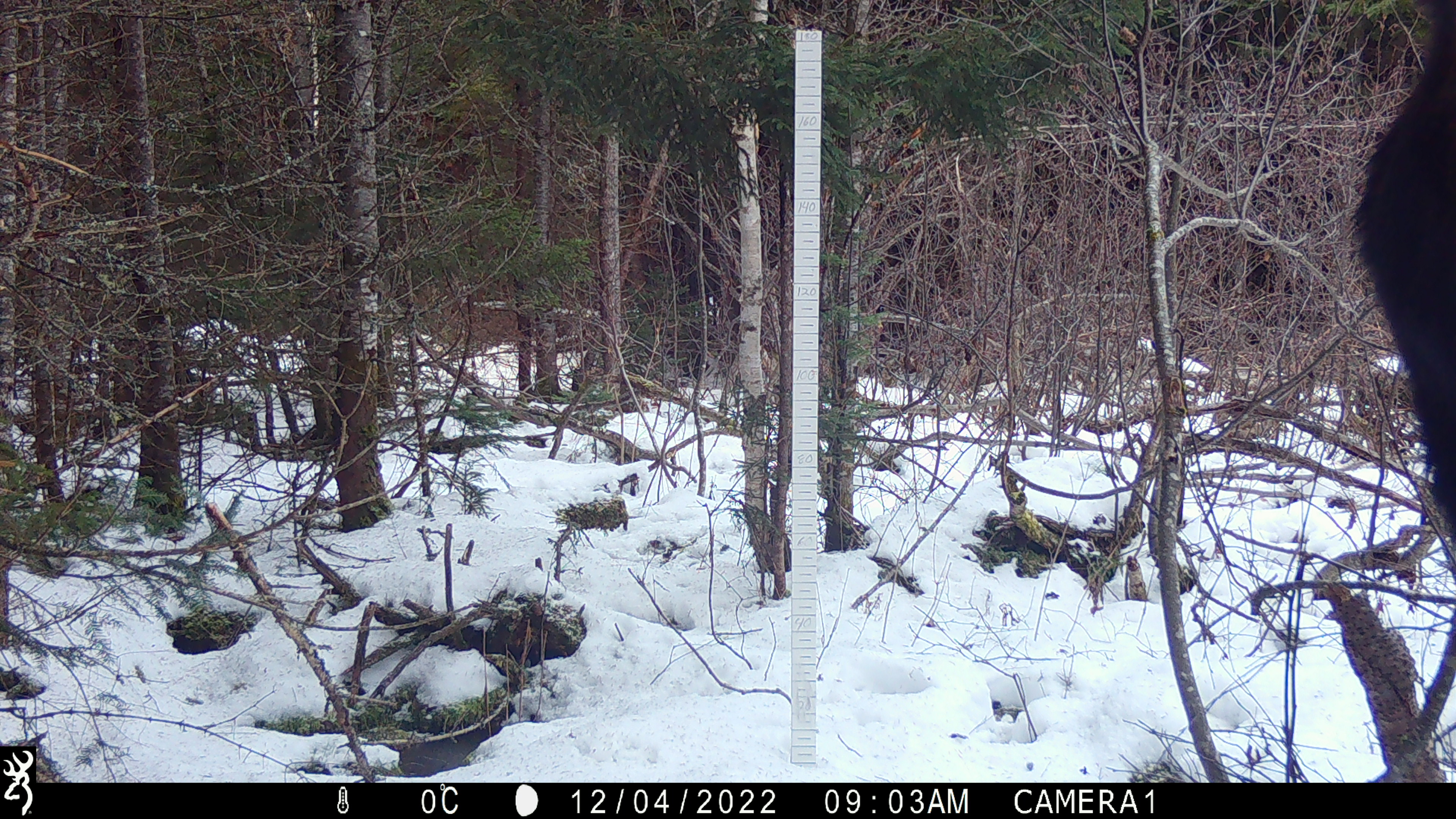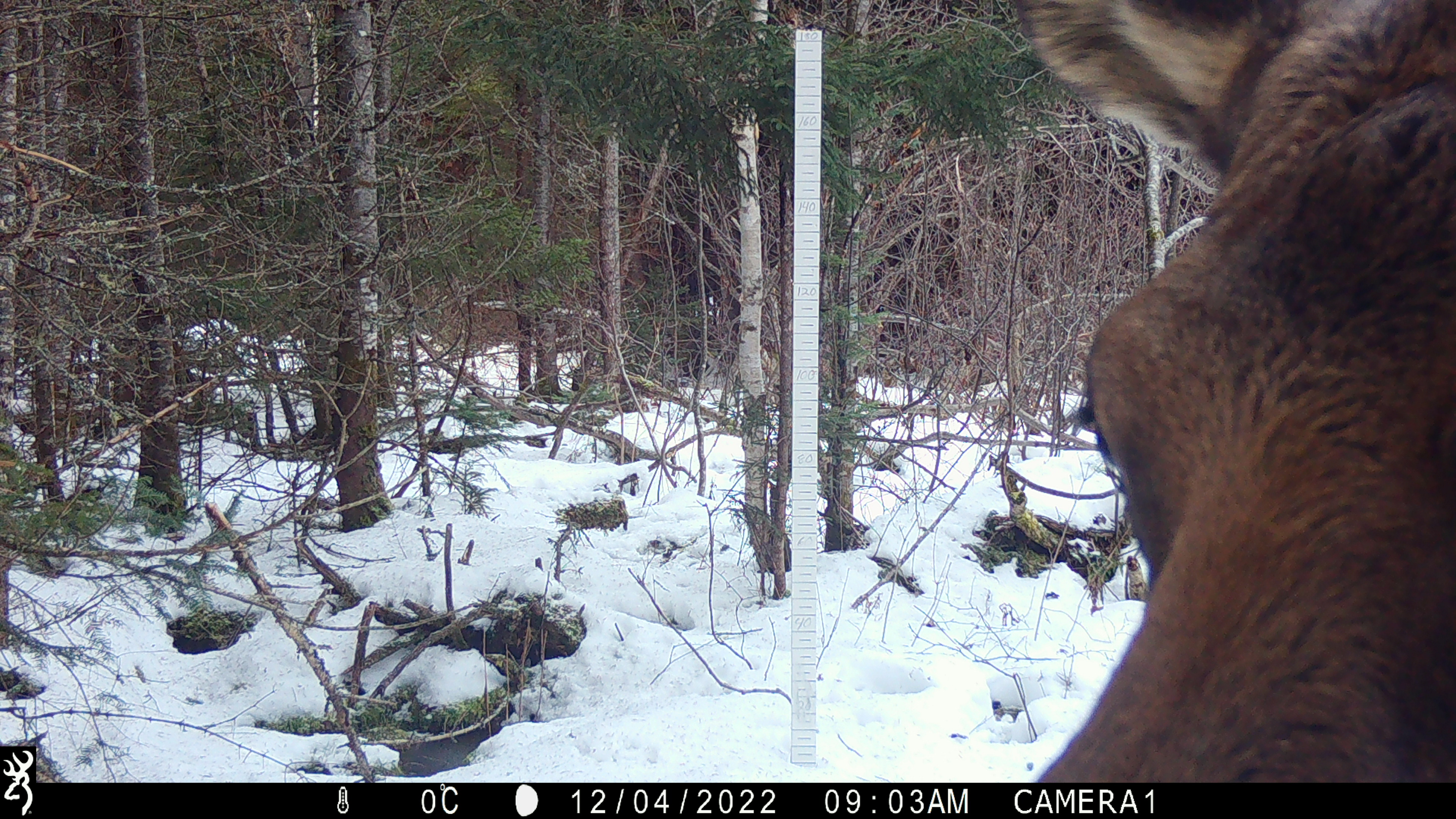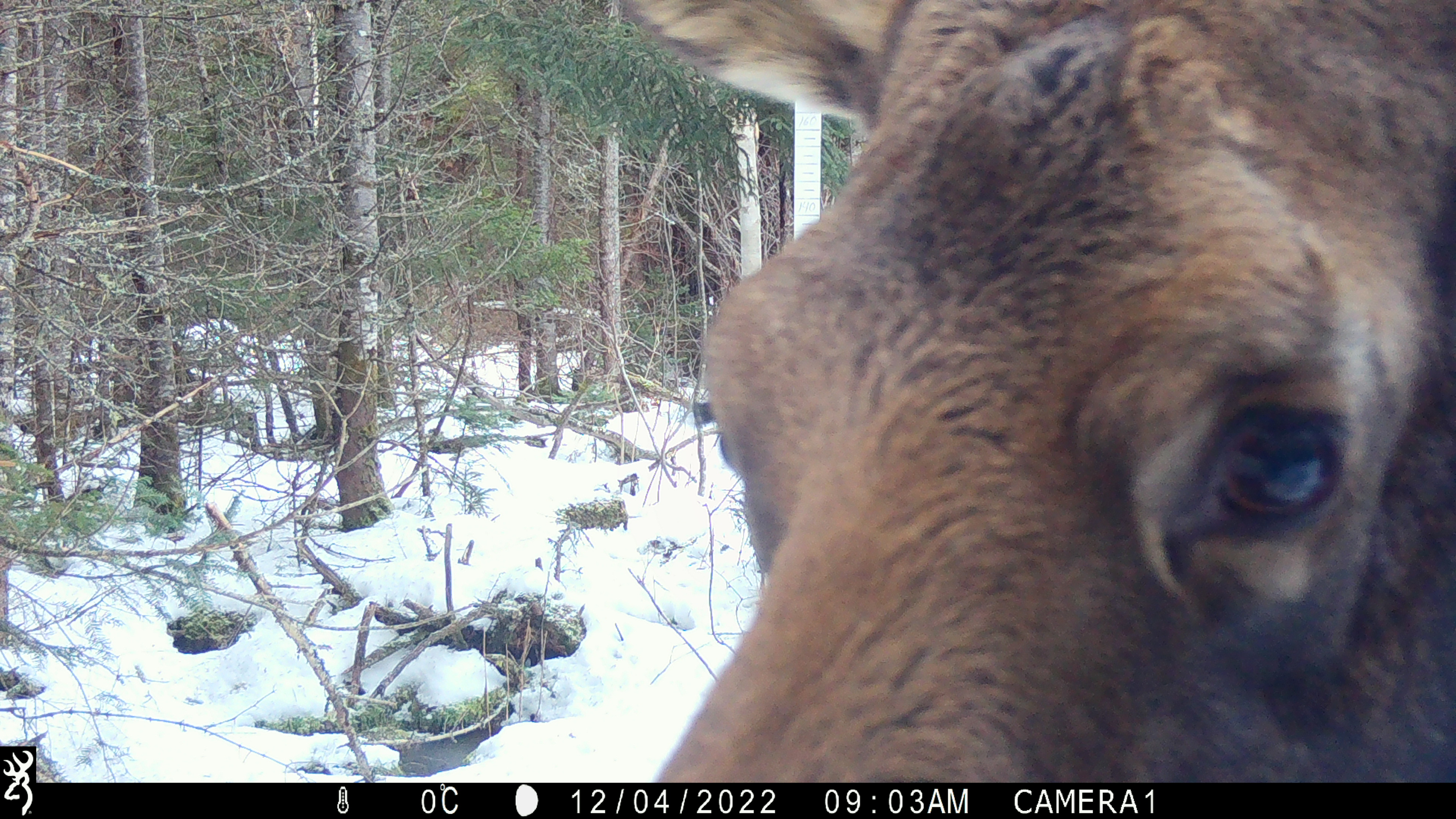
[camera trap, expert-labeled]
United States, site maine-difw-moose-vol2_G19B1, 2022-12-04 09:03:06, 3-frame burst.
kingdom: Animalia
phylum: Chordata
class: Mammalia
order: Artiodactyla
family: Cervidae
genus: Alces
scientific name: Alces alces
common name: moose